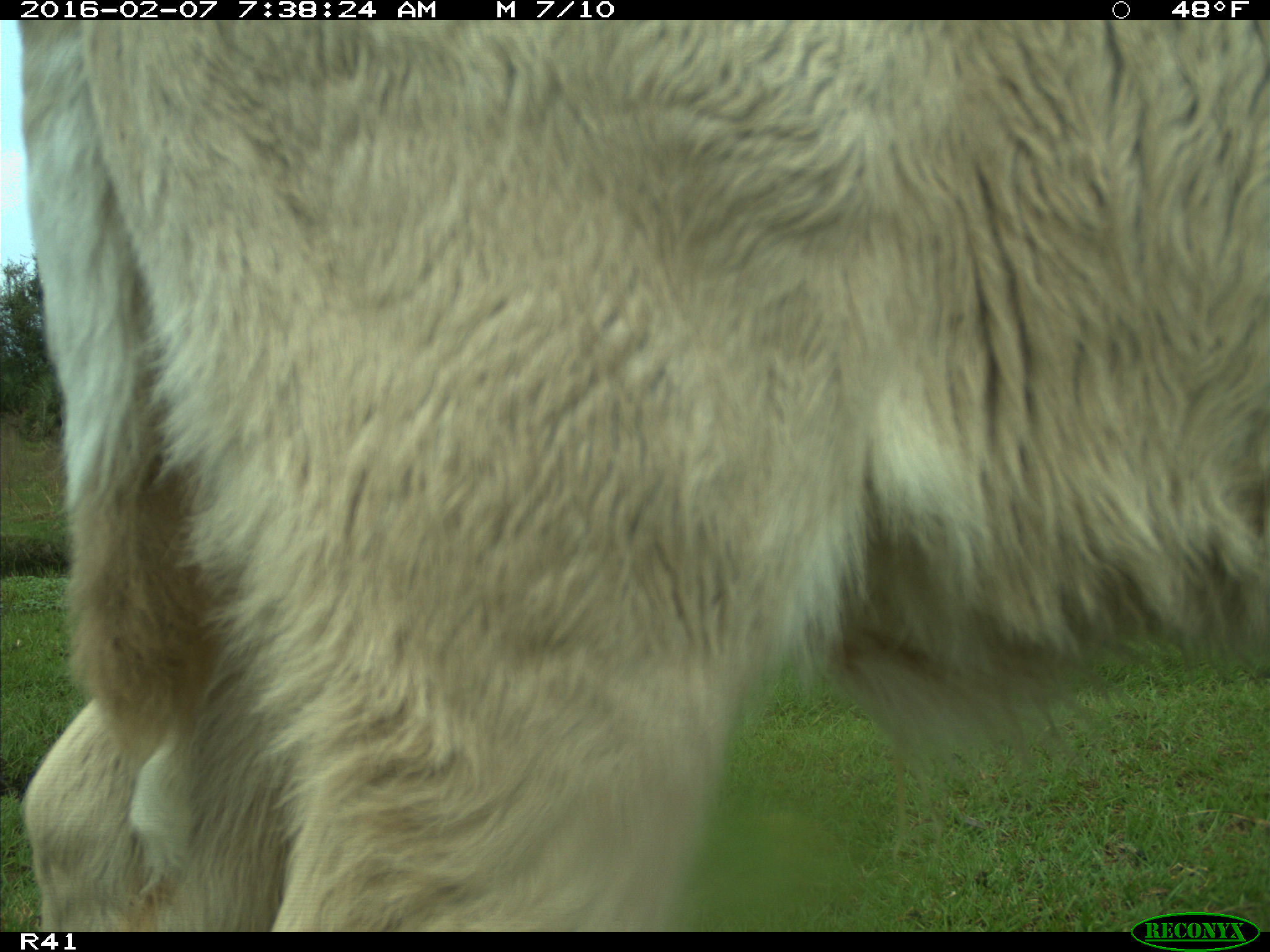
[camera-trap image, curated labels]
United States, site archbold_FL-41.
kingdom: Animalia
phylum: Chordata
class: Mammalia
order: Artiodactyla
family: Bovidae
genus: Bos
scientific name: Bos taurus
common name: domestic cow